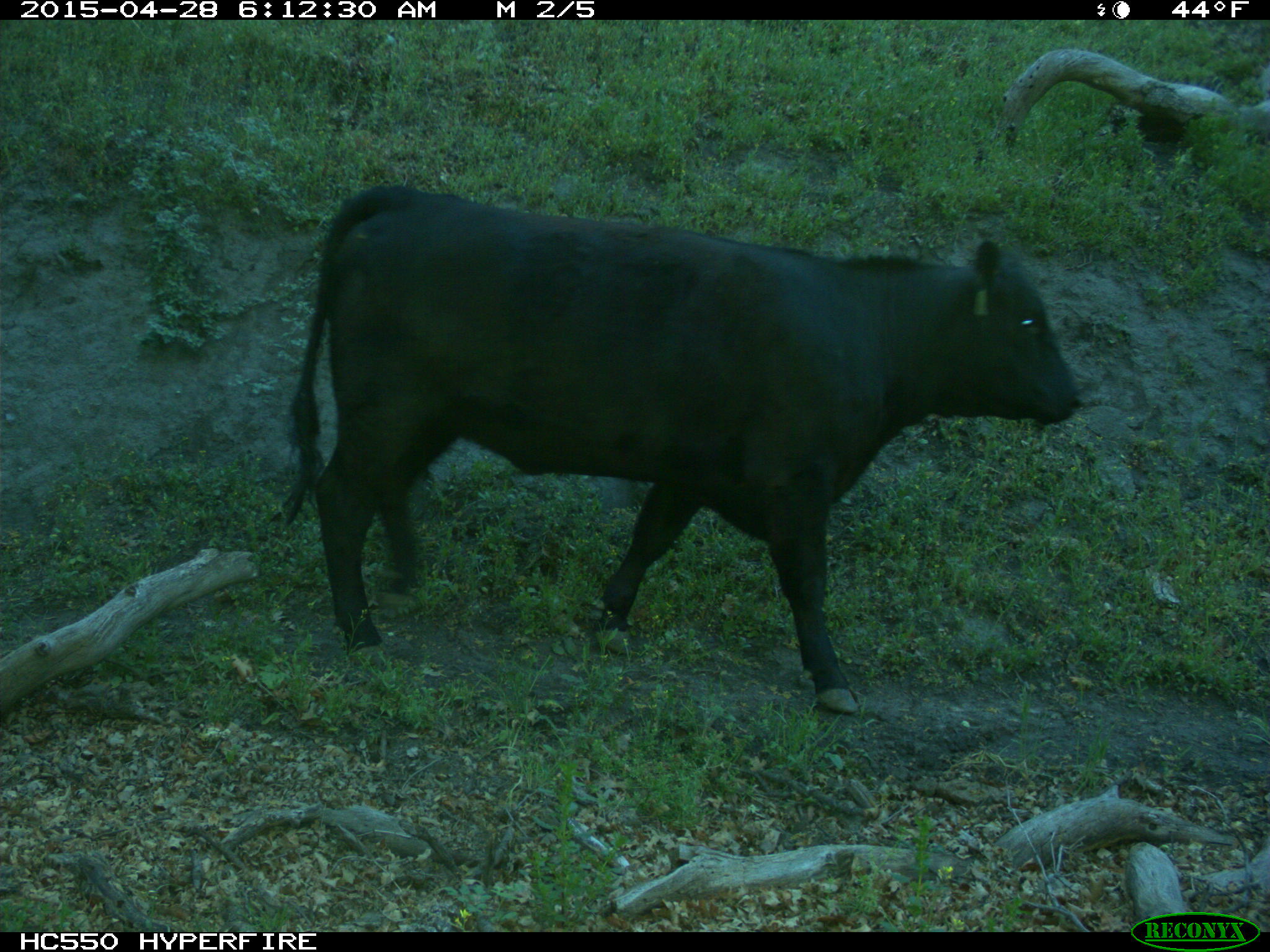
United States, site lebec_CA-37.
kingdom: Animalia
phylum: Chordata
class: Mammalia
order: Artiodactyla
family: Bovidae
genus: Bos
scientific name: Bos taurus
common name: domestic cow